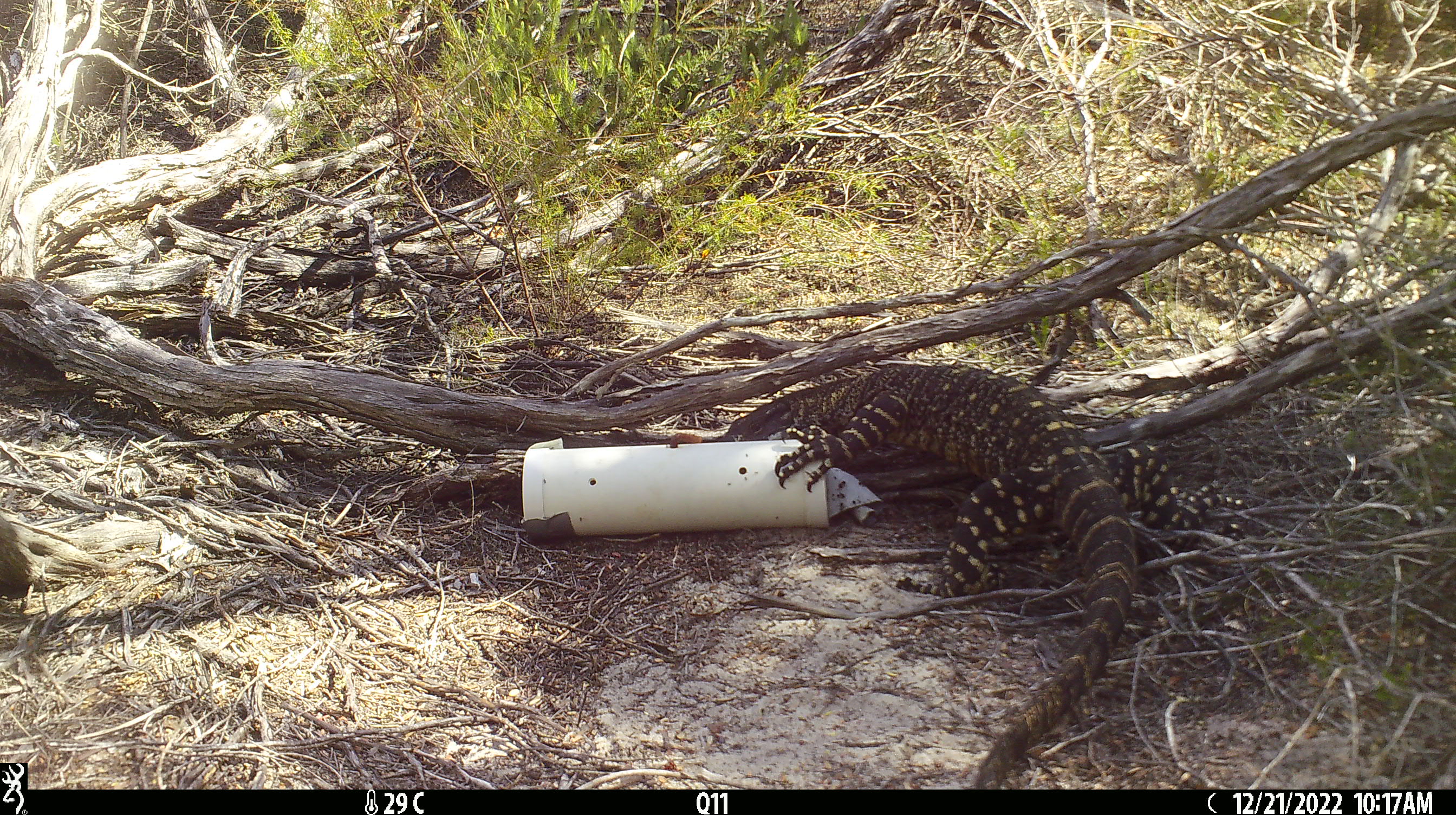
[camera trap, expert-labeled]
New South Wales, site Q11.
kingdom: Animalia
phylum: Chordata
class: Reptilia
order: Squamata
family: Varanidae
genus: Varanus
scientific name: Varanus varius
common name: lace monitor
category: goanna